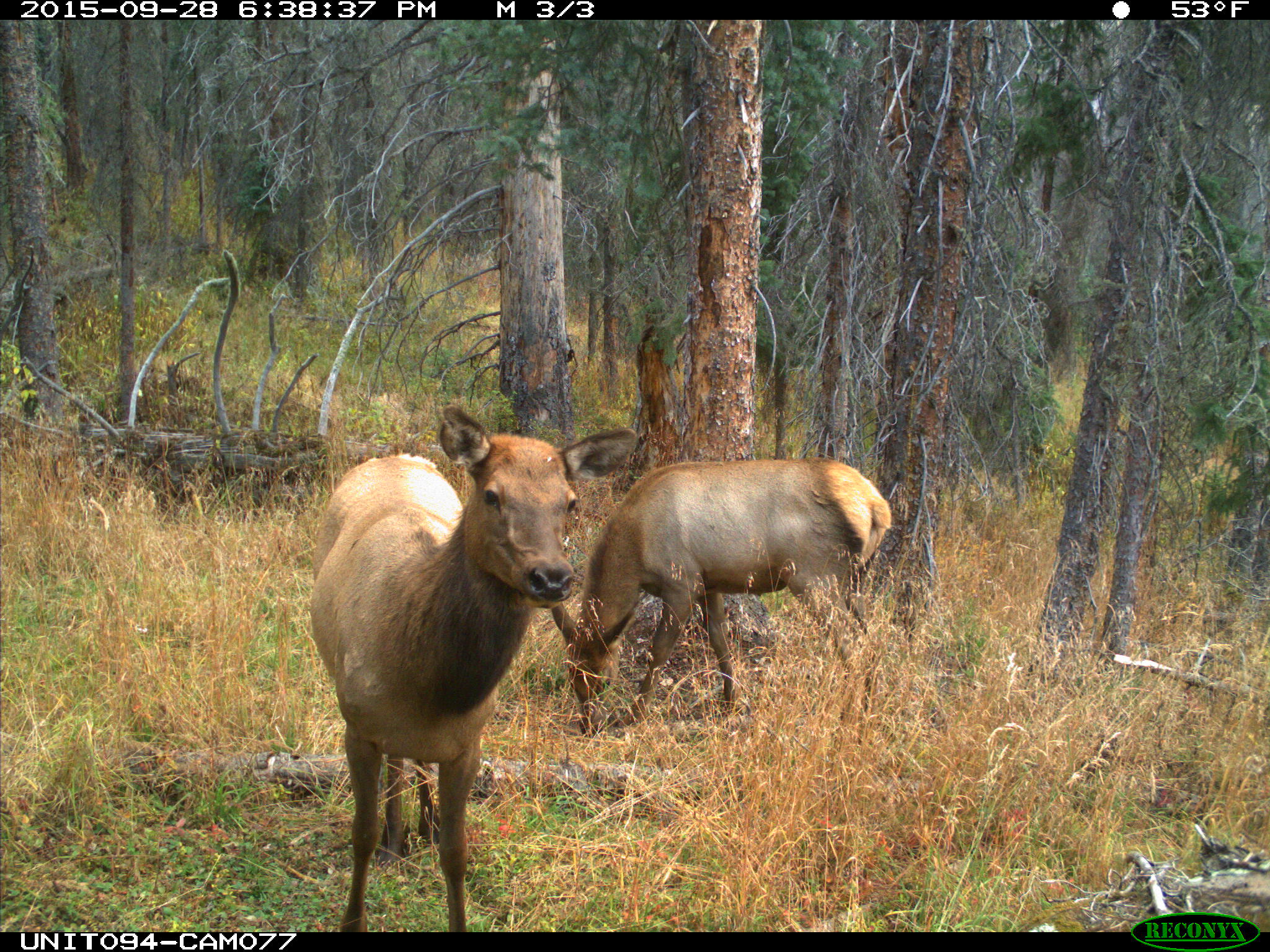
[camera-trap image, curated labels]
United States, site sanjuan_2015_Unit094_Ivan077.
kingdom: Animalia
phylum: Chordata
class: Mammalia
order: Artiodactyla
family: Cervidae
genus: Cervus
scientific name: Cervus elaphus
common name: red deer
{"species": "Cervus elaphus (red deer)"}